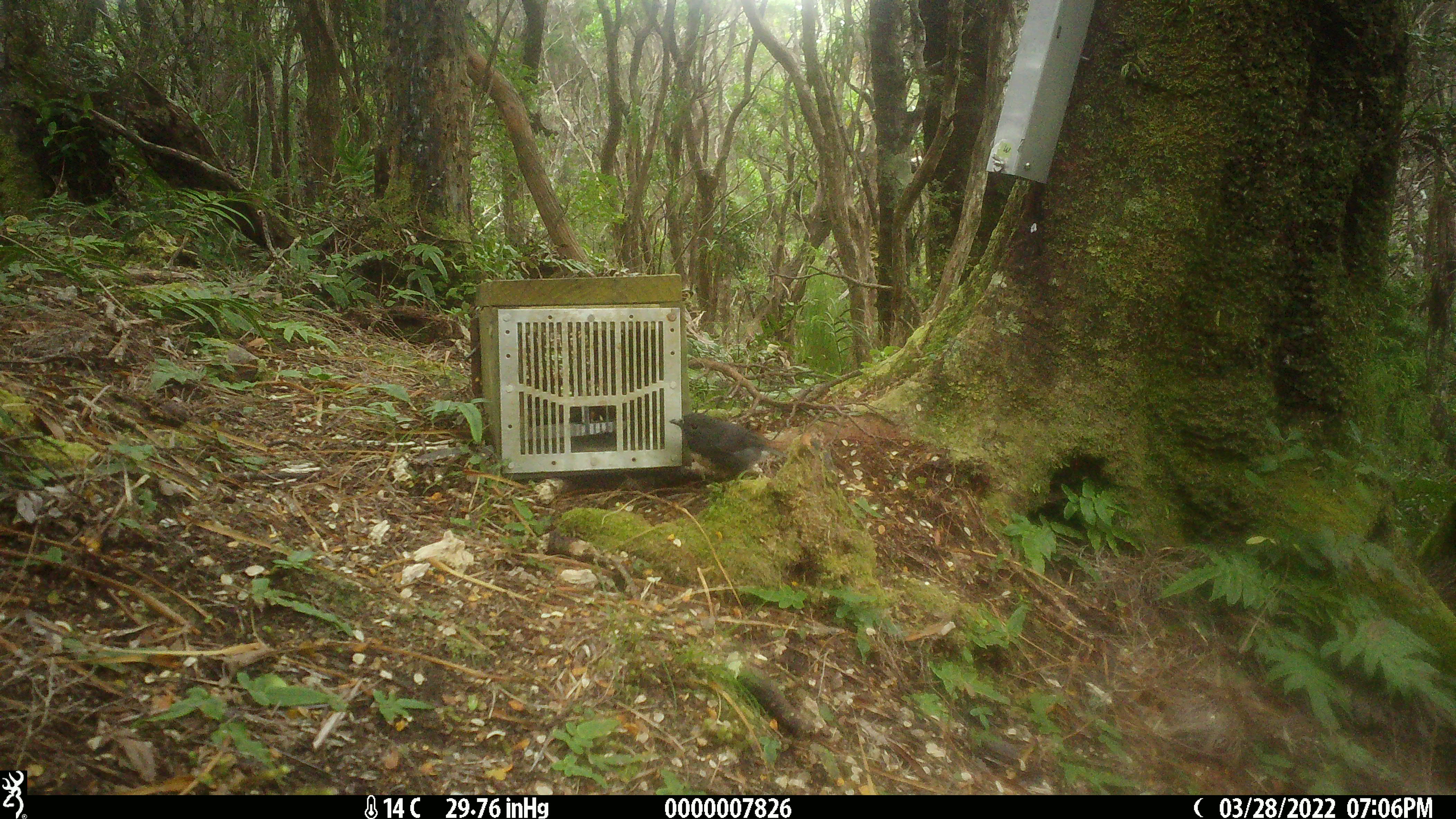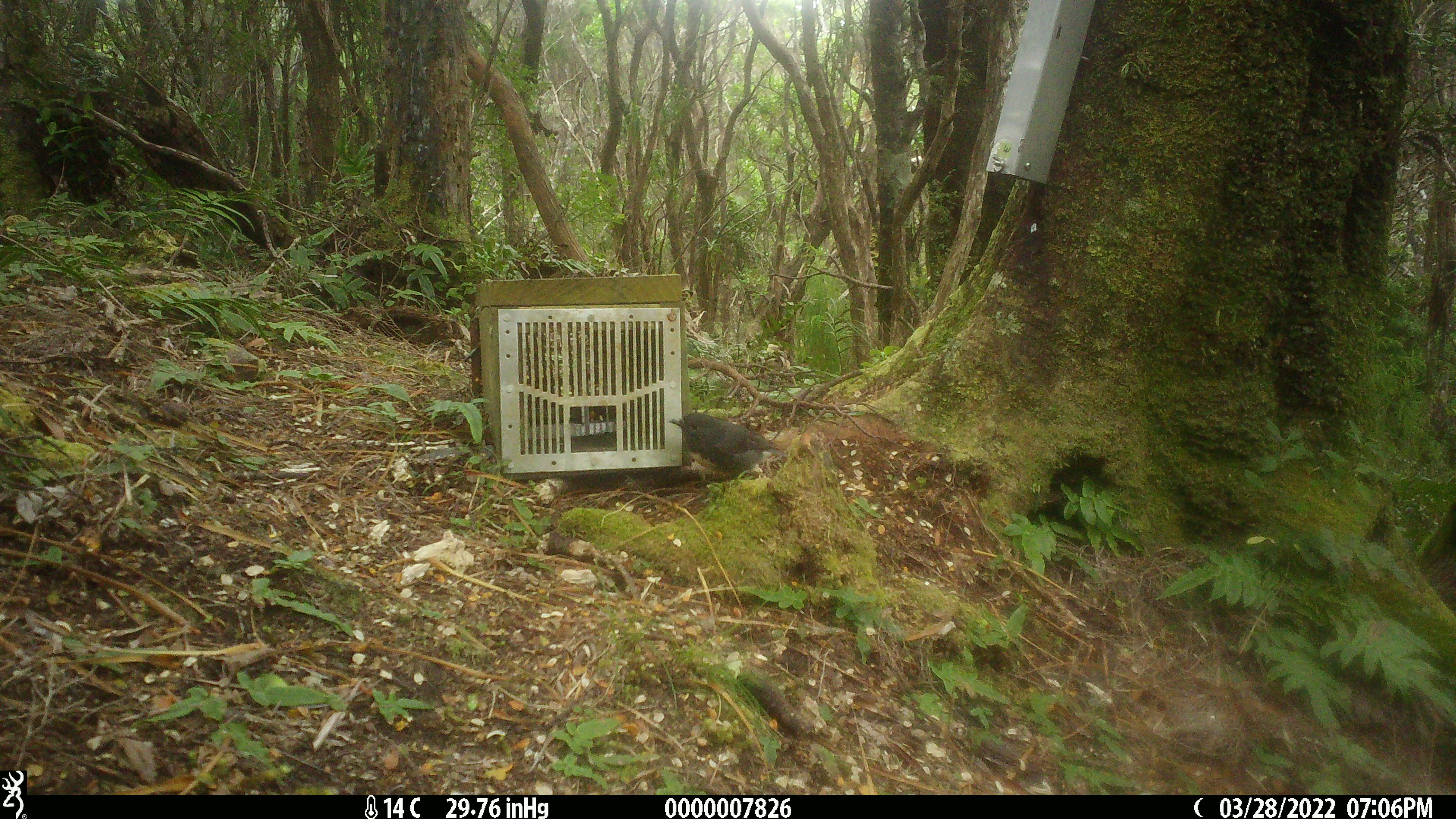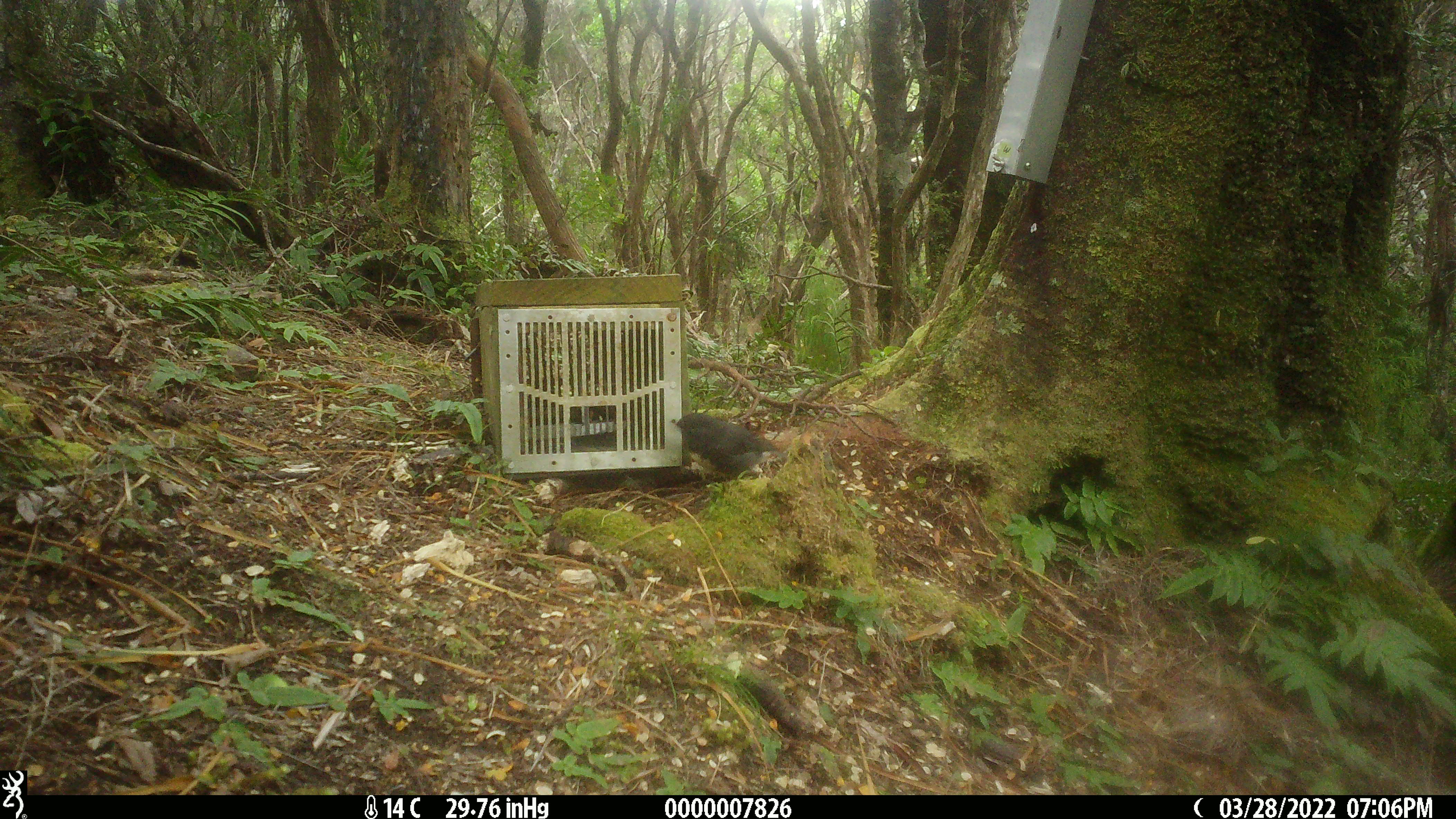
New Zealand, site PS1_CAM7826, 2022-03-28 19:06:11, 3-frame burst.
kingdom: Animalia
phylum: Chordata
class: Aves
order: Passeriformes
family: Petroicidae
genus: Petroica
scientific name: Petroica australis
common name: new zealand robin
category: robin